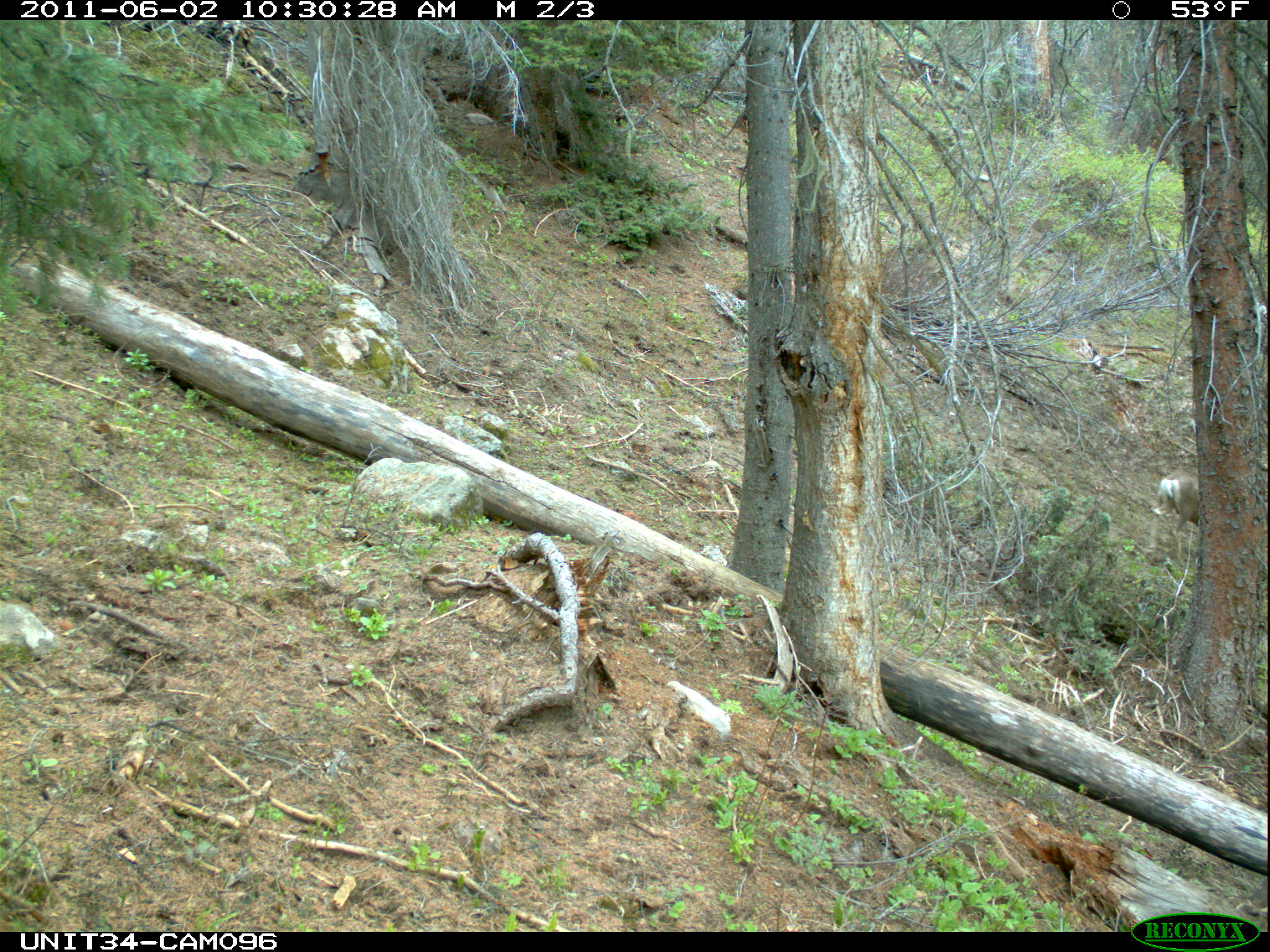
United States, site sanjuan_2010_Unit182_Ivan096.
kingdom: Animalia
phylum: Chordata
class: Mammalia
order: Artiodactyla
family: Cervidae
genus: Odocoileus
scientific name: Odocoileus hemionus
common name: mule deer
Odocoileus hemionus (mule deer).